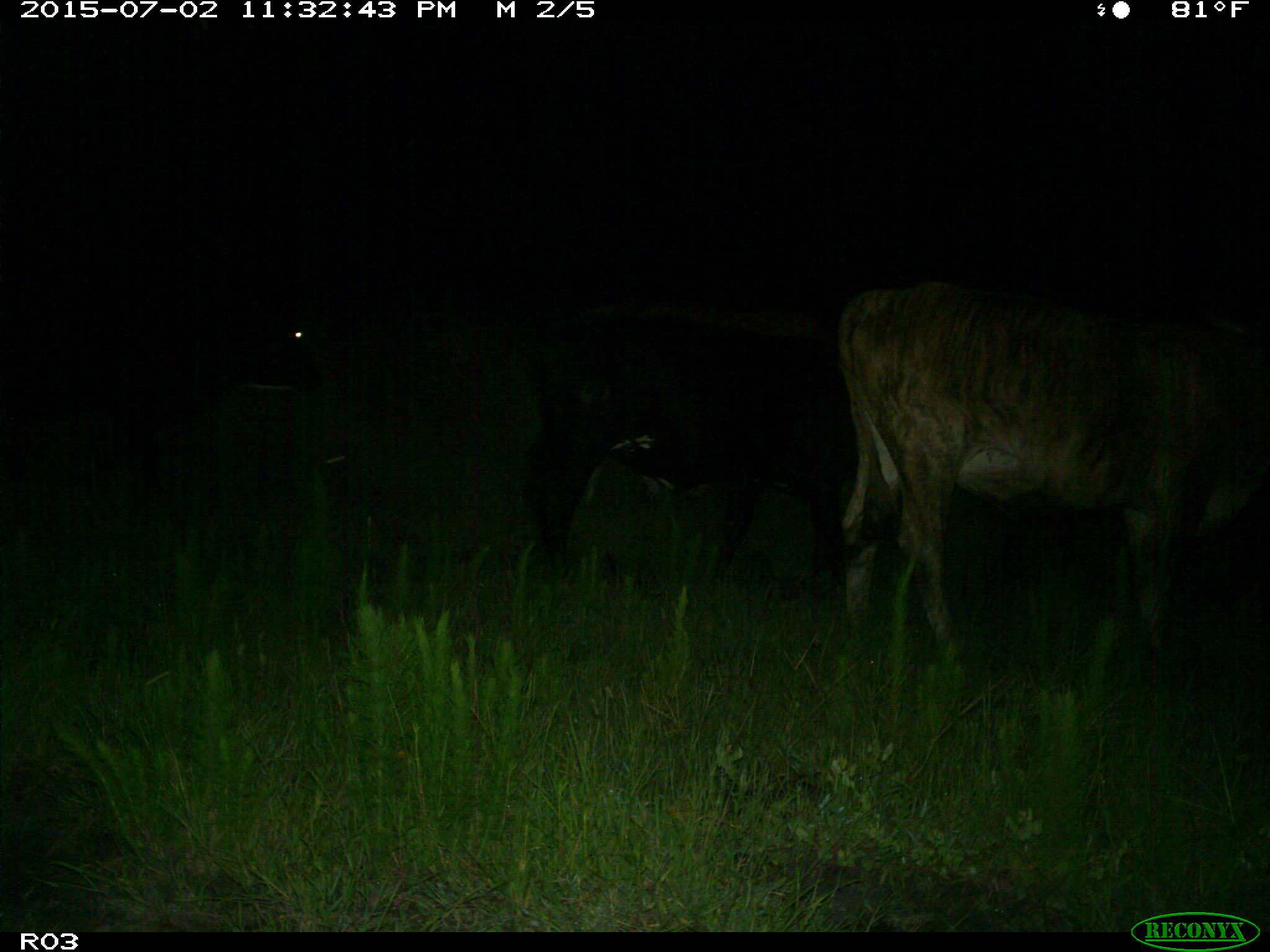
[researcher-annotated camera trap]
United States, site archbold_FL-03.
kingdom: Animalia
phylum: Chordata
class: Mammalia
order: Artiodactyla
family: Bovidae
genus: Bos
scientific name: Bos taurus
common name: domestic cow